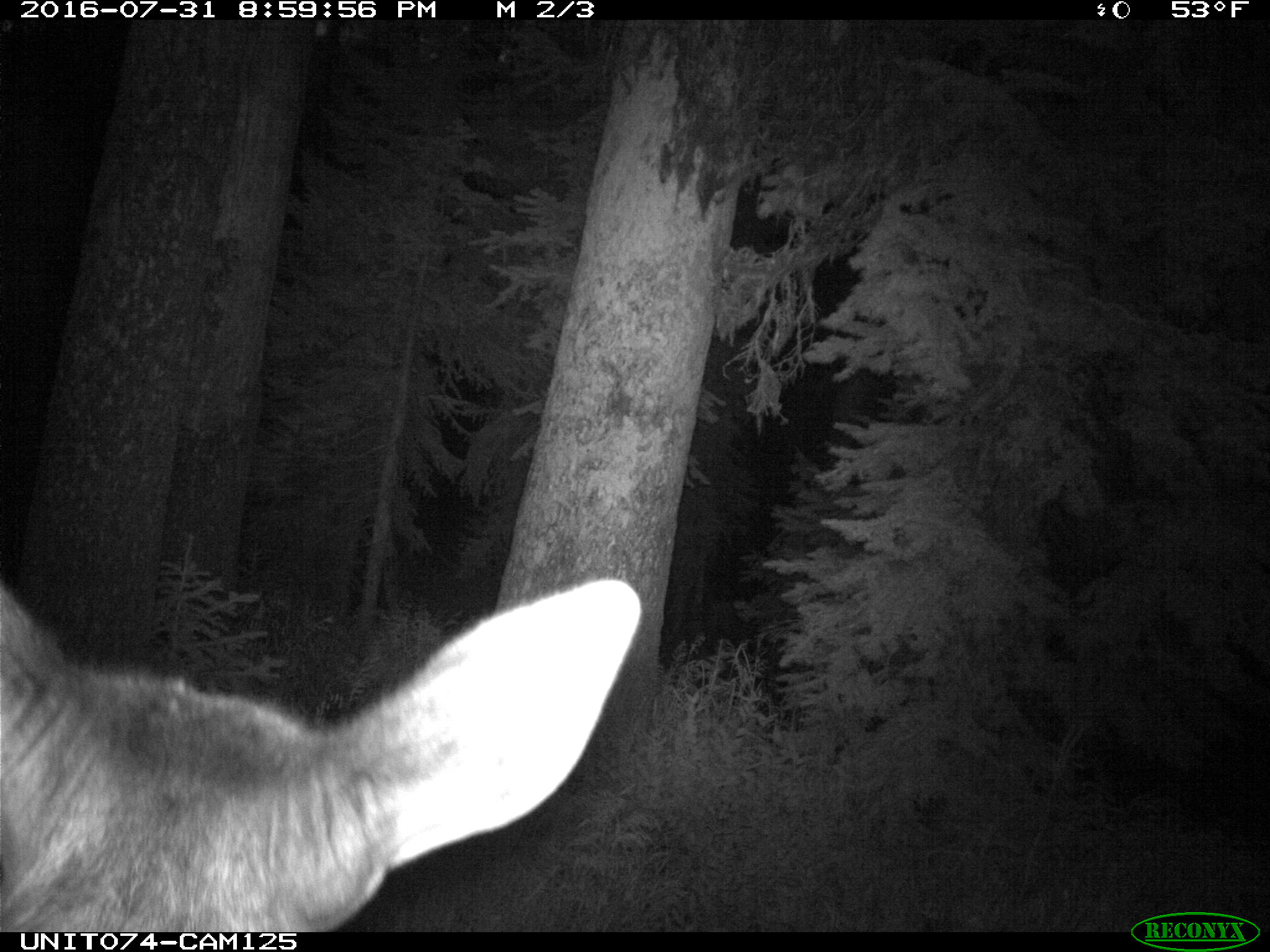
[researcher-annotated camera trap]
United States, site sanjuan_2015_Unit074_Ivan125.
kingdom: Animalia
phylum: Chordata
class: Mammalia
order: Artiodactyla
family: Cervidae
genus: Cervus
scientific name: Cervus elaphus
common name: red deer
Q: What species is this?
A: Cervus elaphus (red deer).